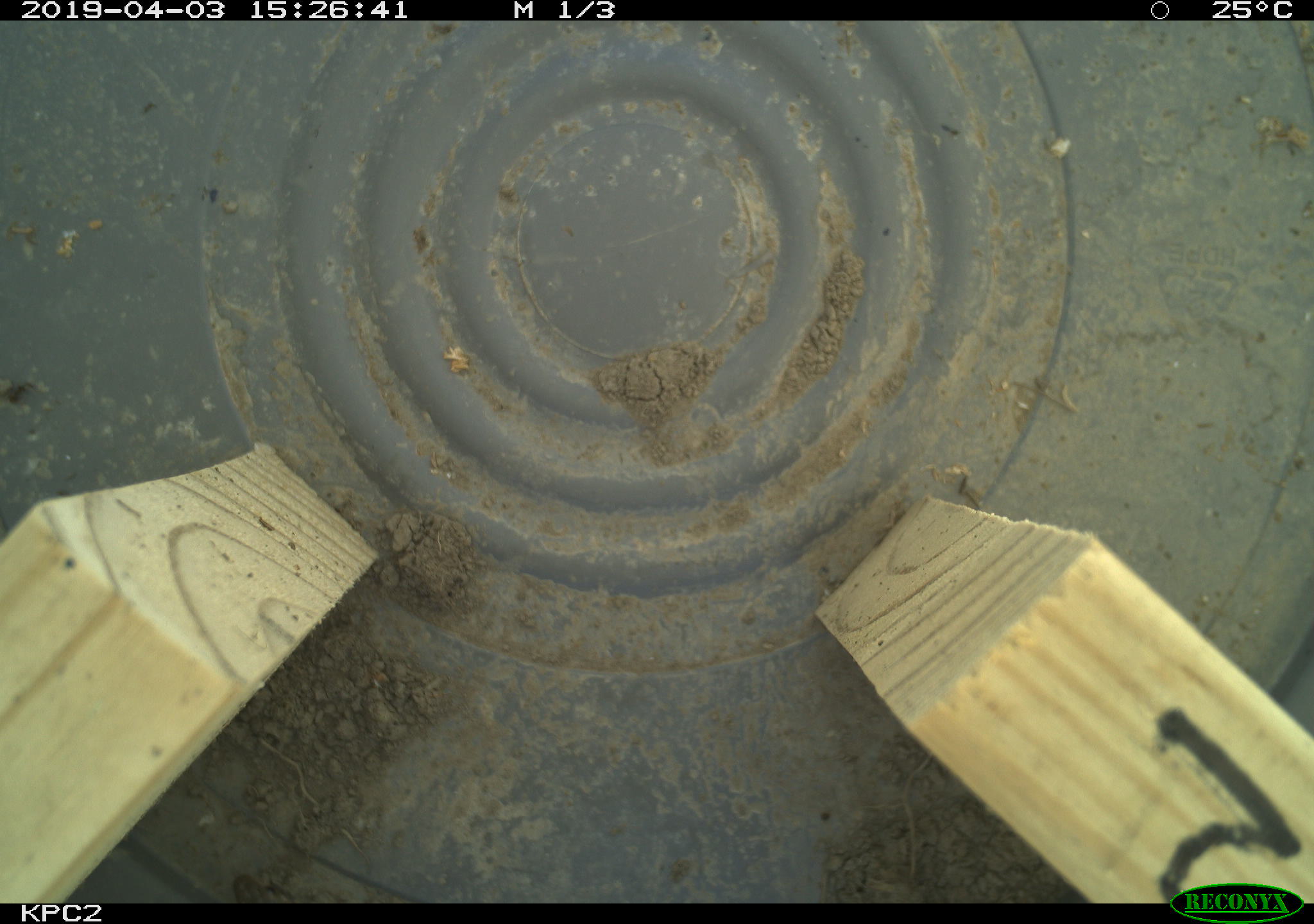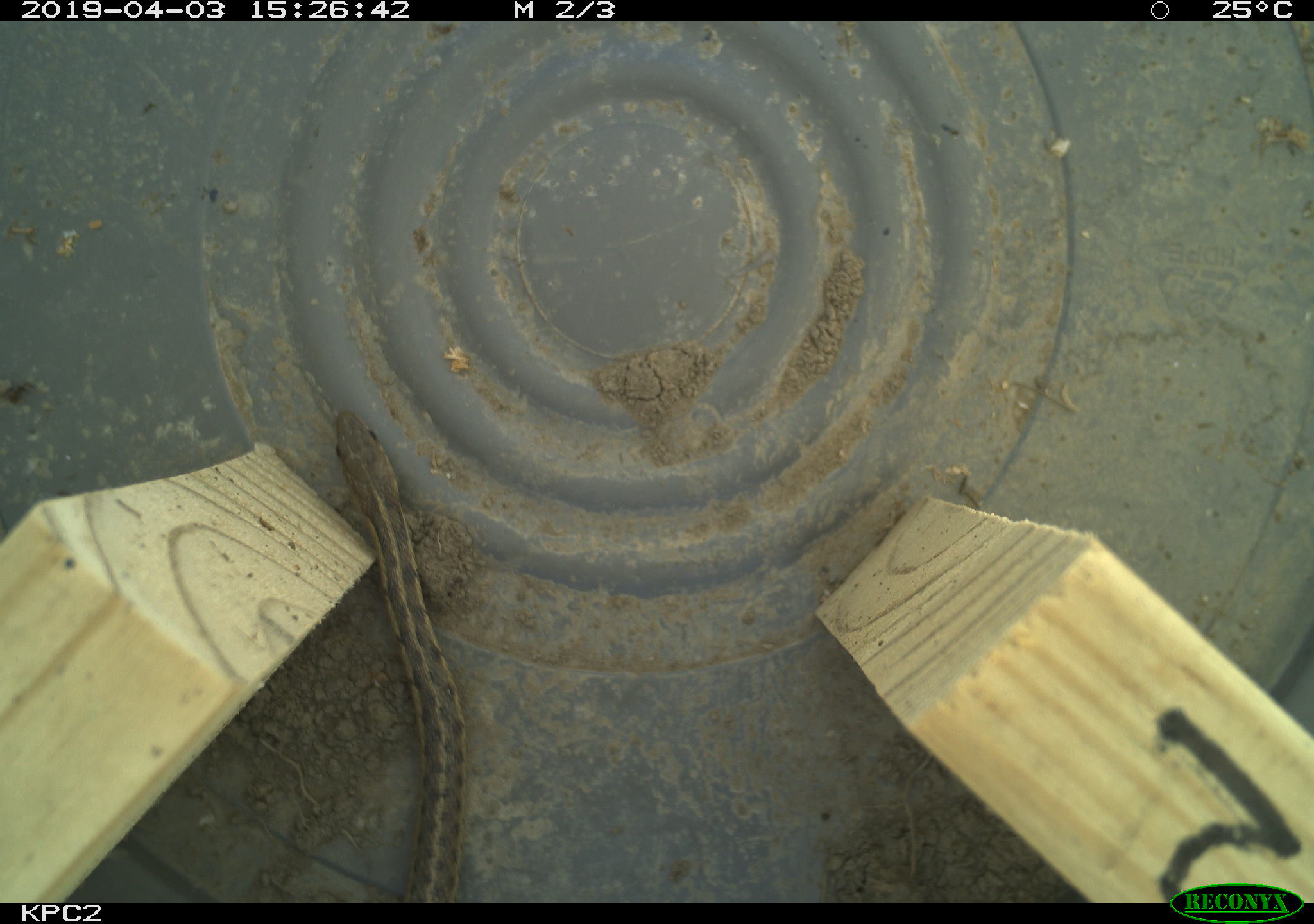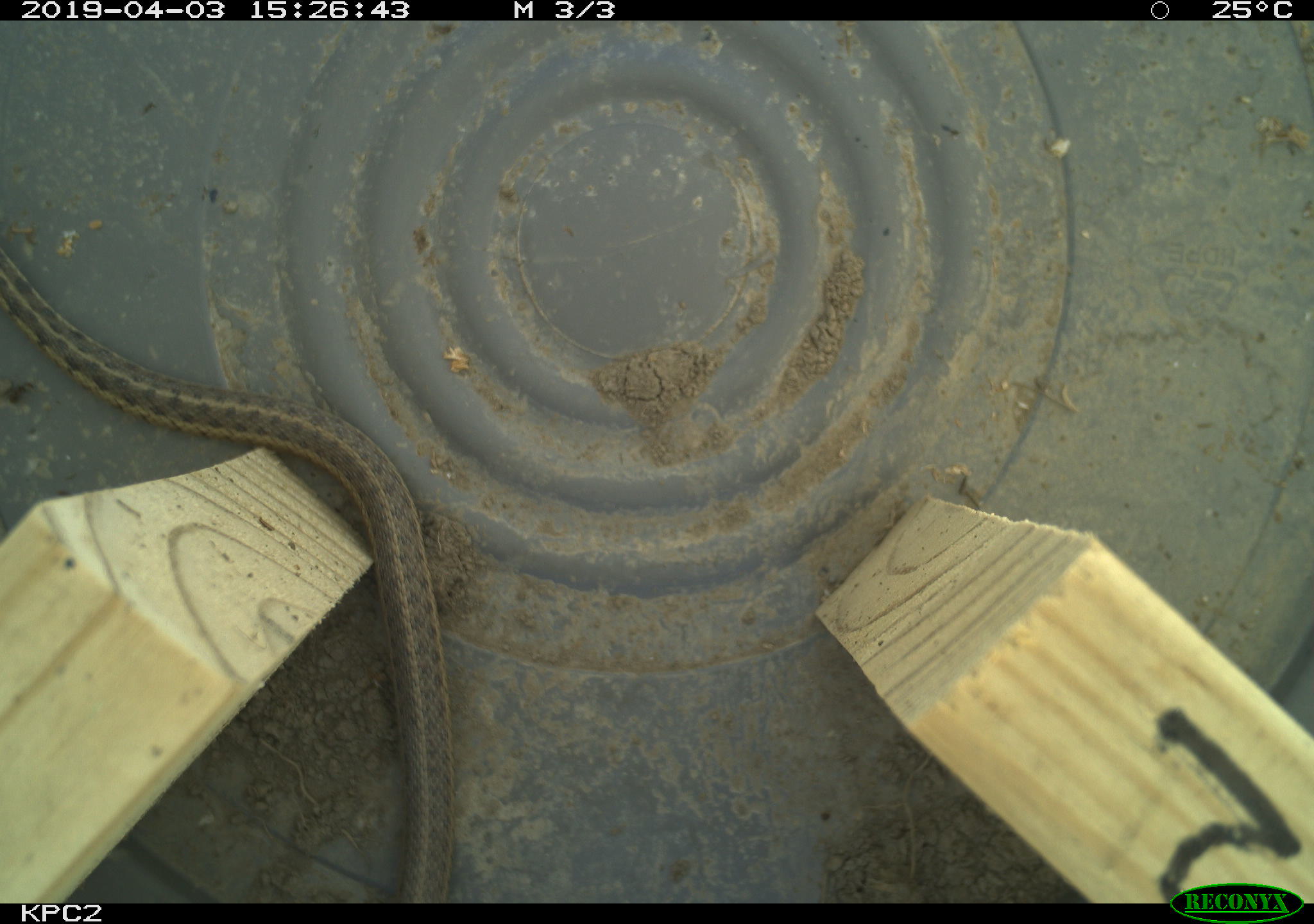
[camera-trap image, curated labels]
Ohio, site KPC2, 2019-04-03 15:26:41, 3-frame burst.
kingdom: Animalia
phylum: Chordata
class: Reptilia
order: Squamata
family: Colubridae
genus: Thamnophis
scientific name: Thamnophis sirtalis sirtalis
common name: eastern gartersnake